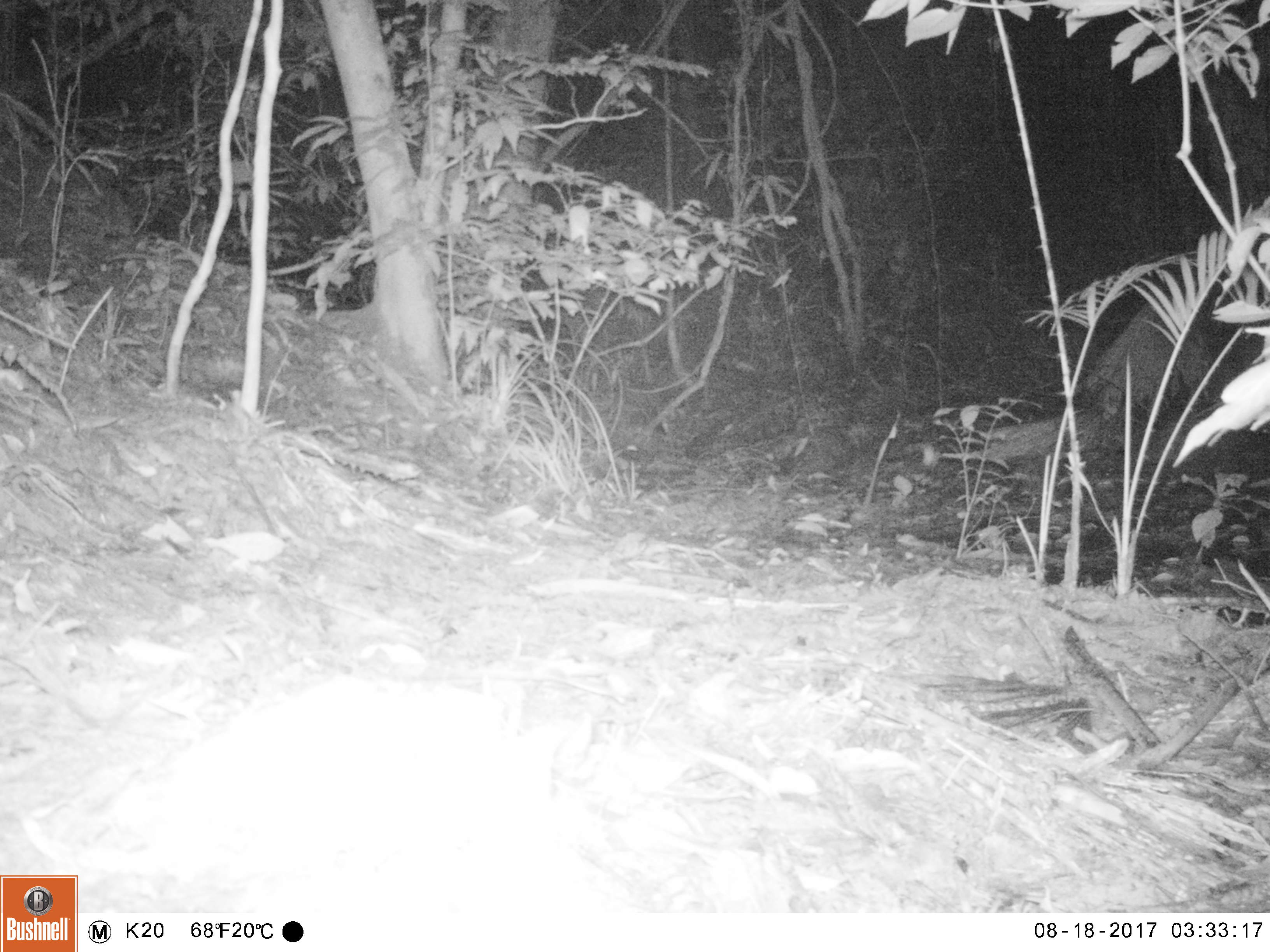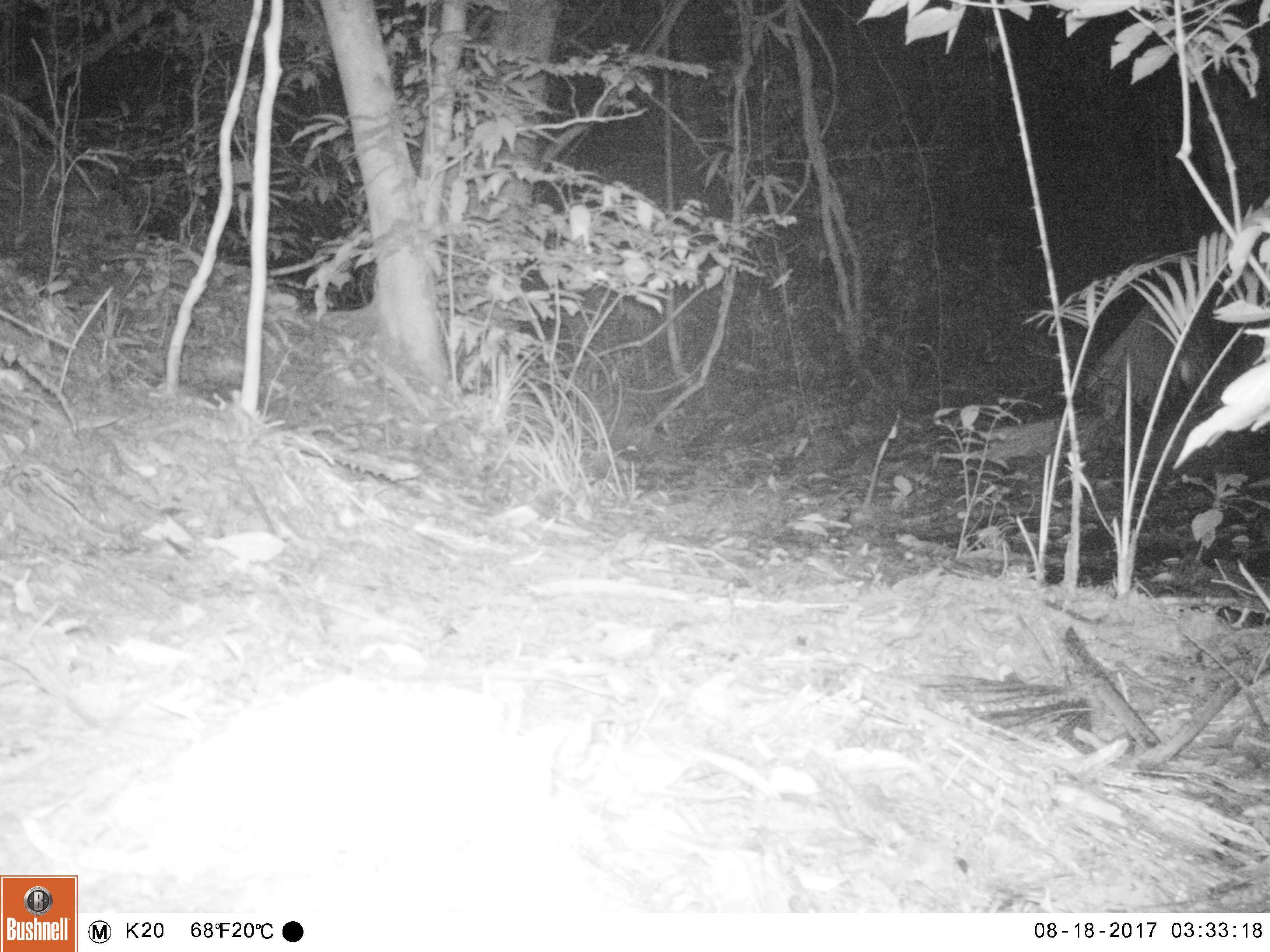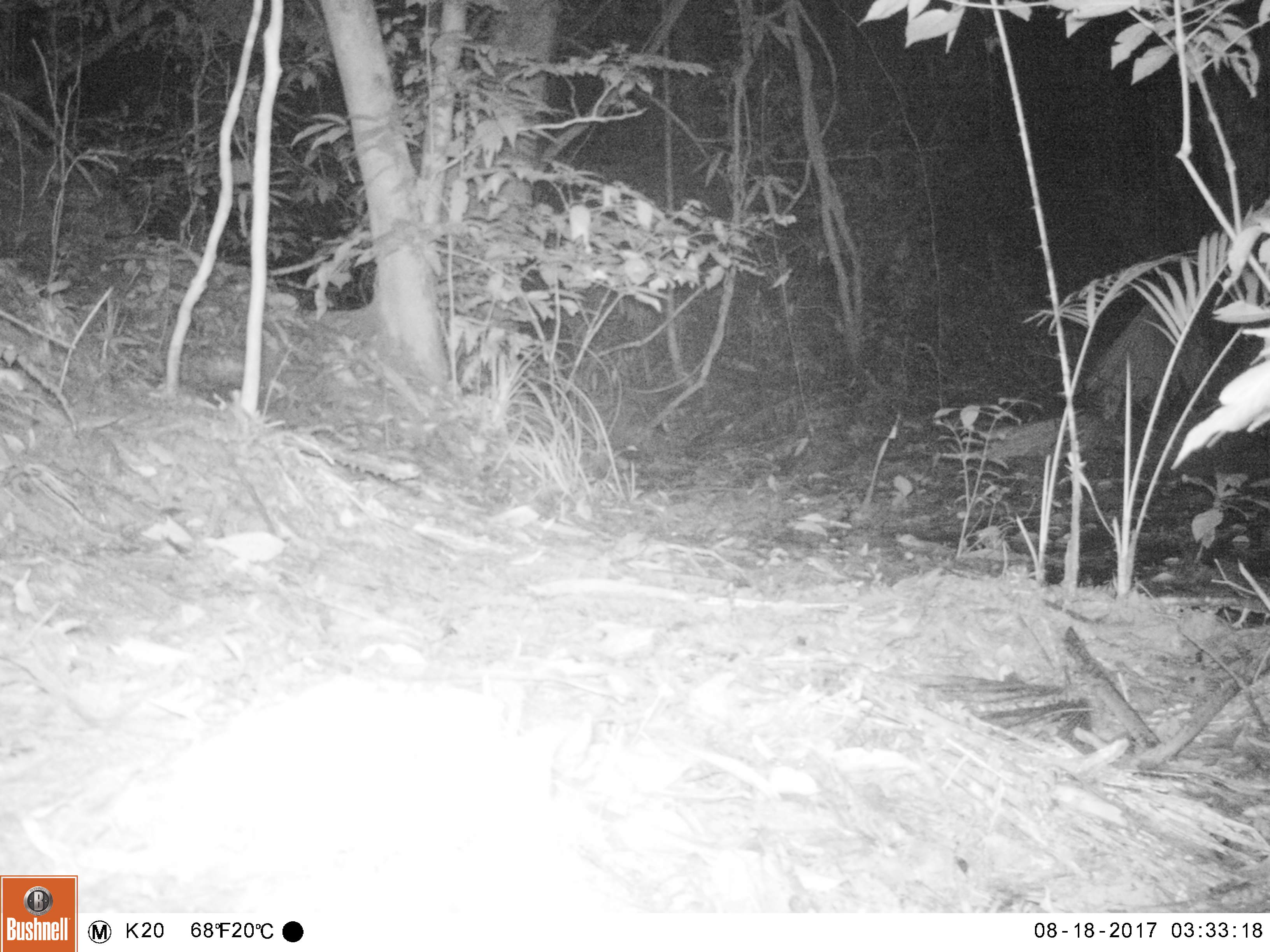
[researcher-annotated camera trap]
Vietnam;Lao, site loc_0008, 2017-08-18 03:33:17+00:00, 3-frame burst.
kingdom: Animalia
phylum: Chordata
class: Mammalia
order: Carnivora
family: Viverridae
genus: Paradoxurus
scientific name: Paradoxurus hermaphroditus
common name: common palm civet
Common palm civet (Paradoxurus hermaphroditus). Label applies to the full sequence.